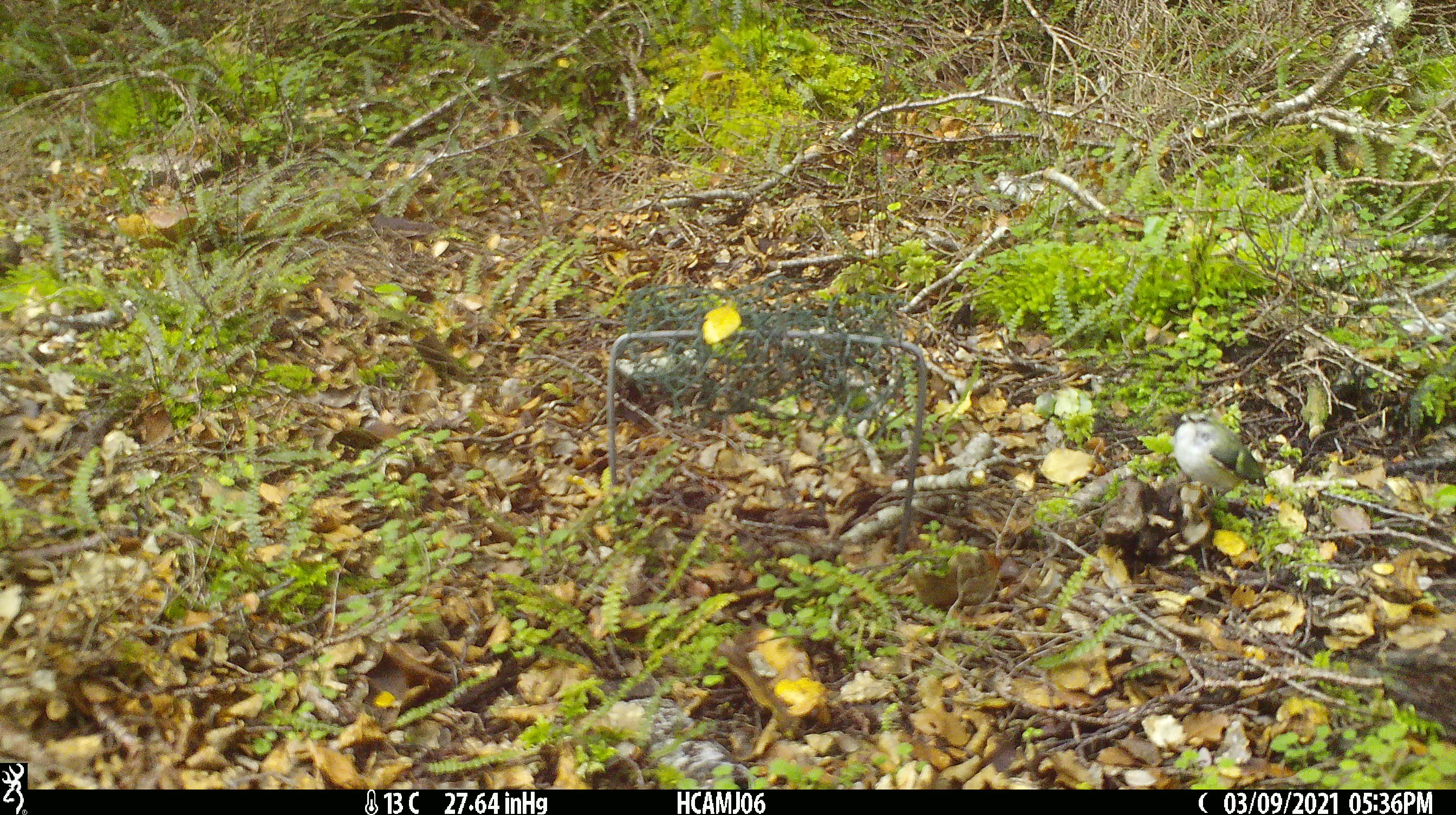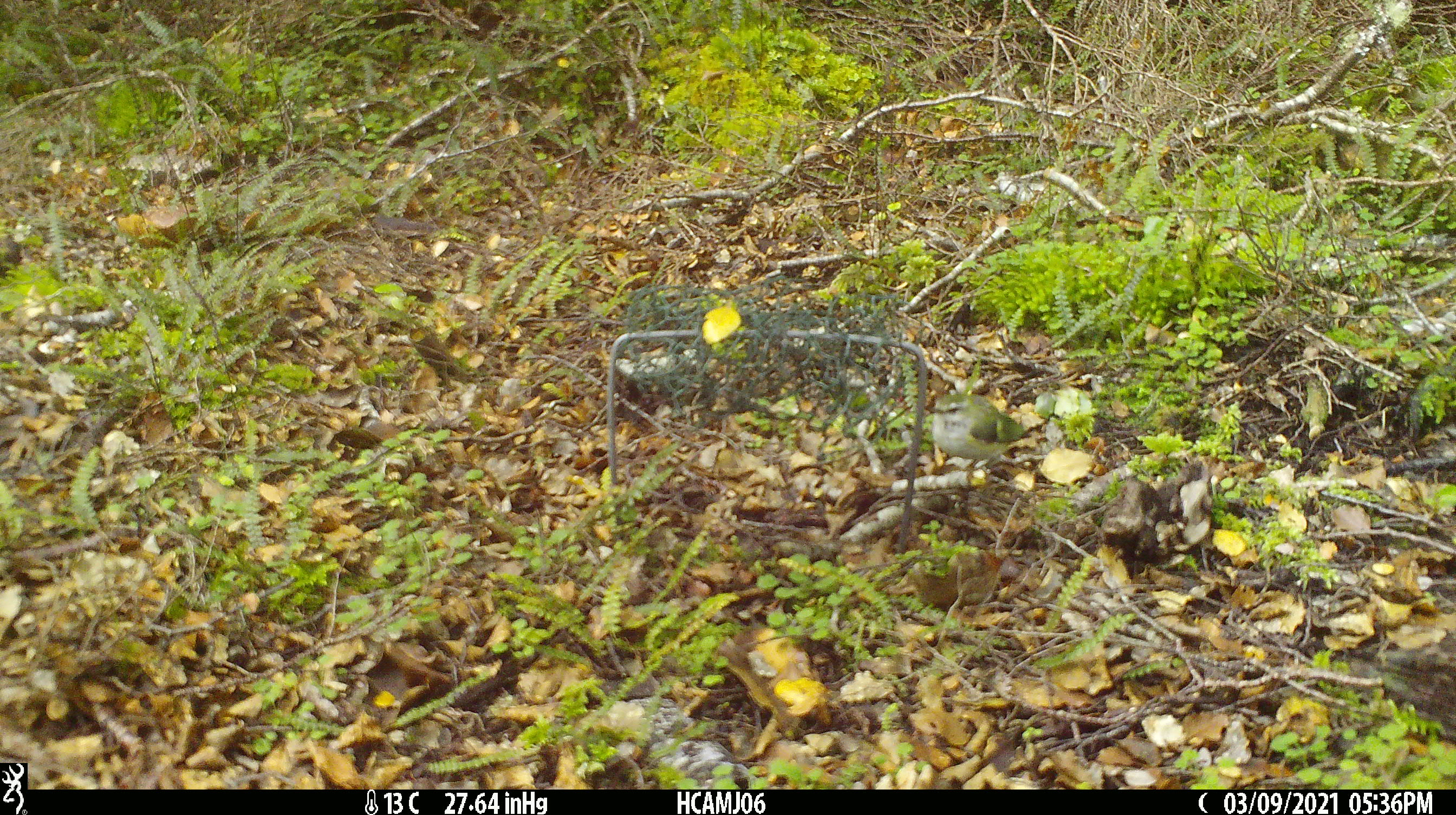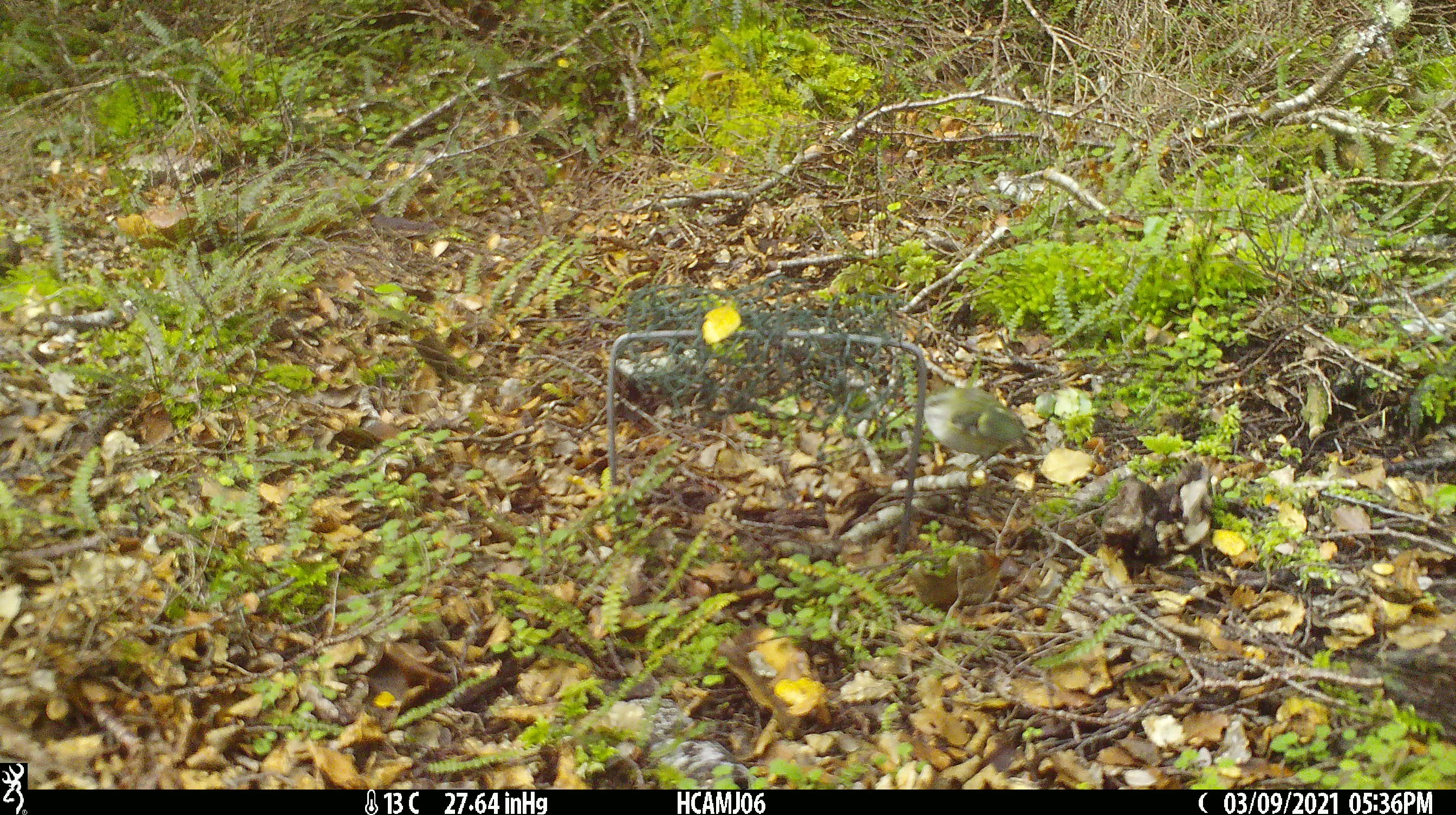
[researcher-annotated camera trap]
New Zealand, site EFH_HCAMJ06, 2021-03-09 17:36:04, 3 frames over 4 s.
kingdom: Animalia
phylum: Chordata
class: Aves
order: Passeriformes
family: Acanthisittidae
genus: Acanthisitta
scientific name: Acanthisitta chloris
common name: rifleman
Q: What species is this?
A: Rifleman (Acanthisitta chloris).